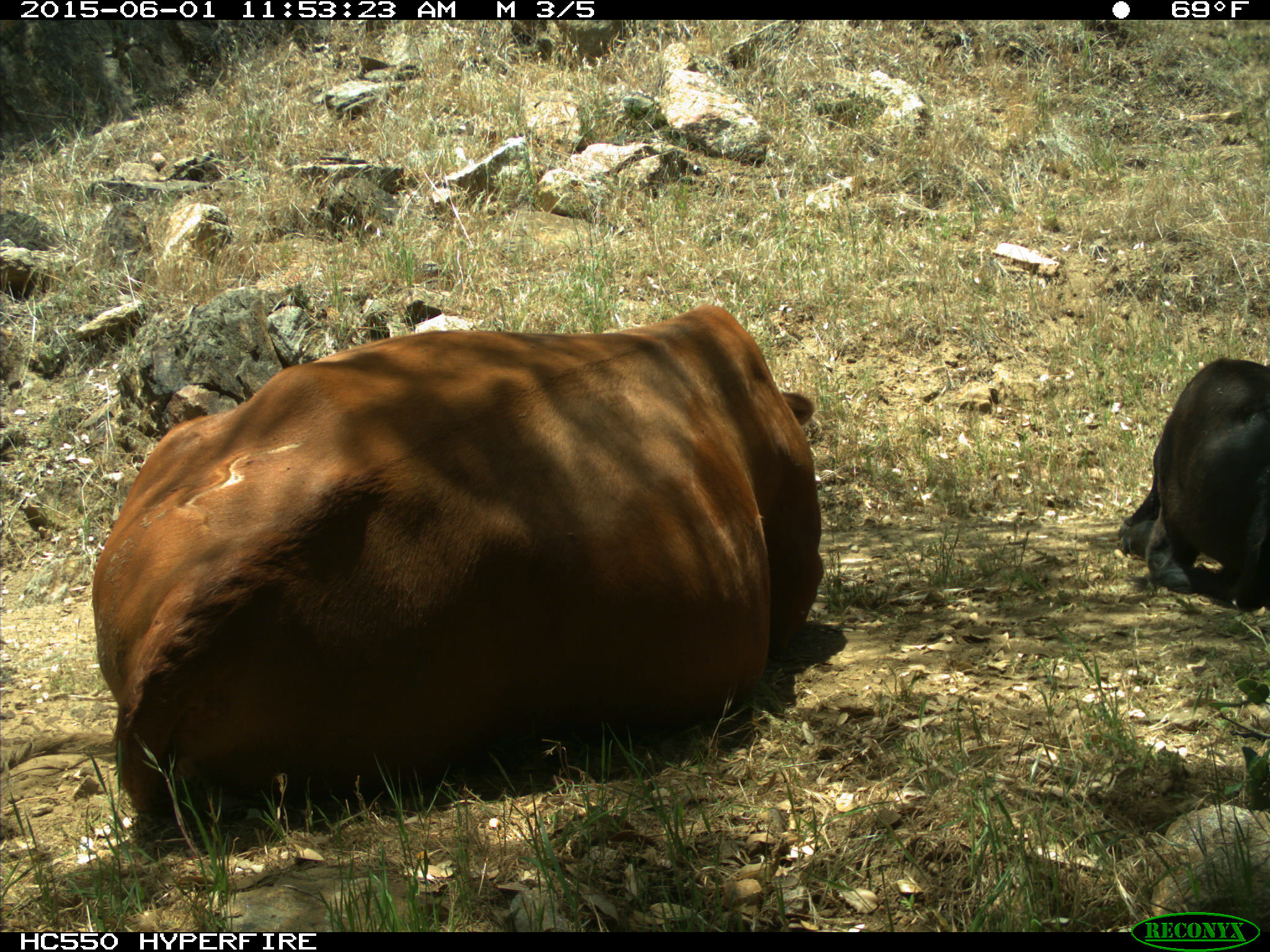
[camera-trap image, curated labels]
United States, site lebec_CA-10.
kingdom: Animalia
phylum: Chordata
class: Mammalia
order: Artiodactyla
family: Bovidae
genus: Bos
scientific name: Bos taurus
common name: domestic cow